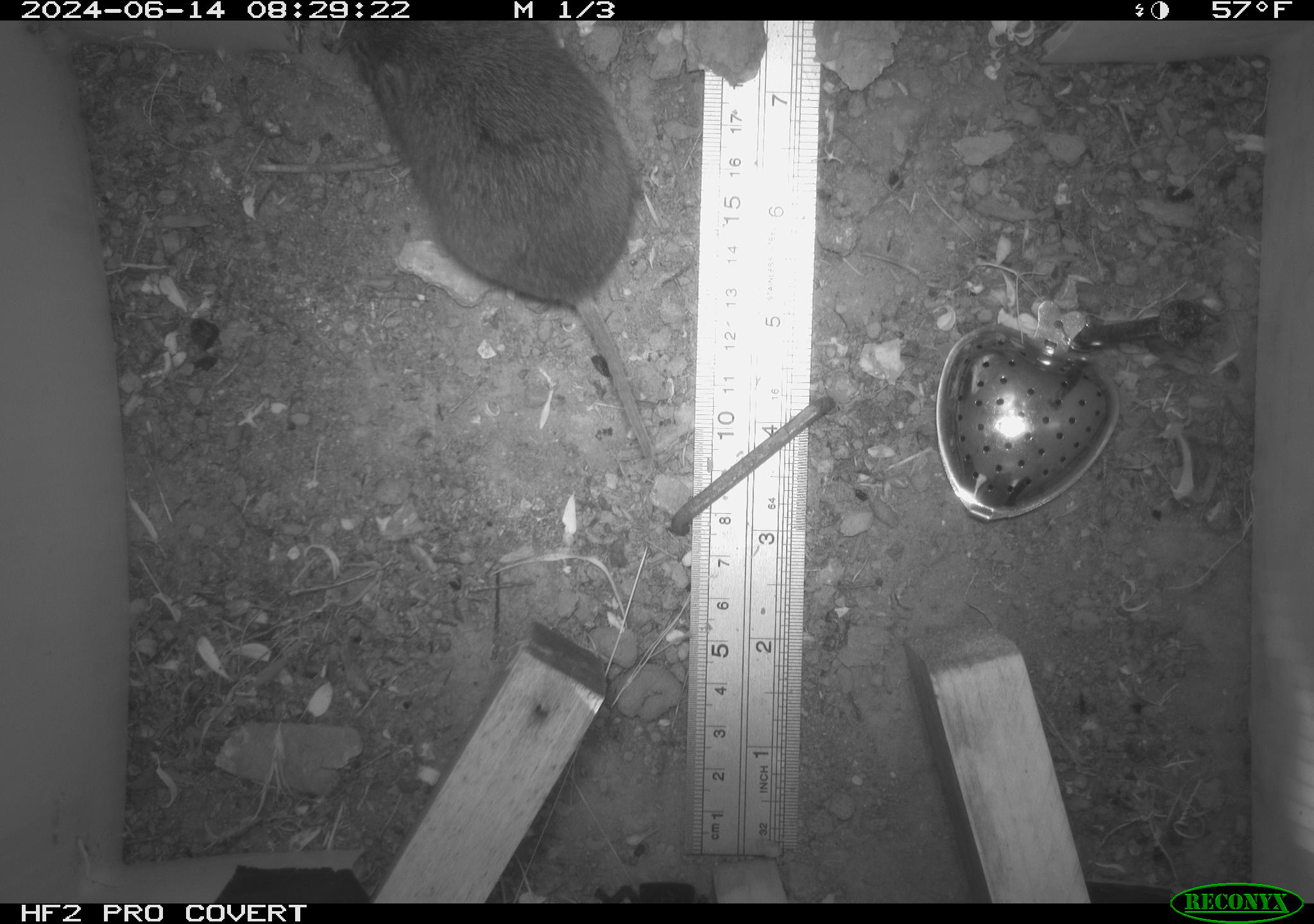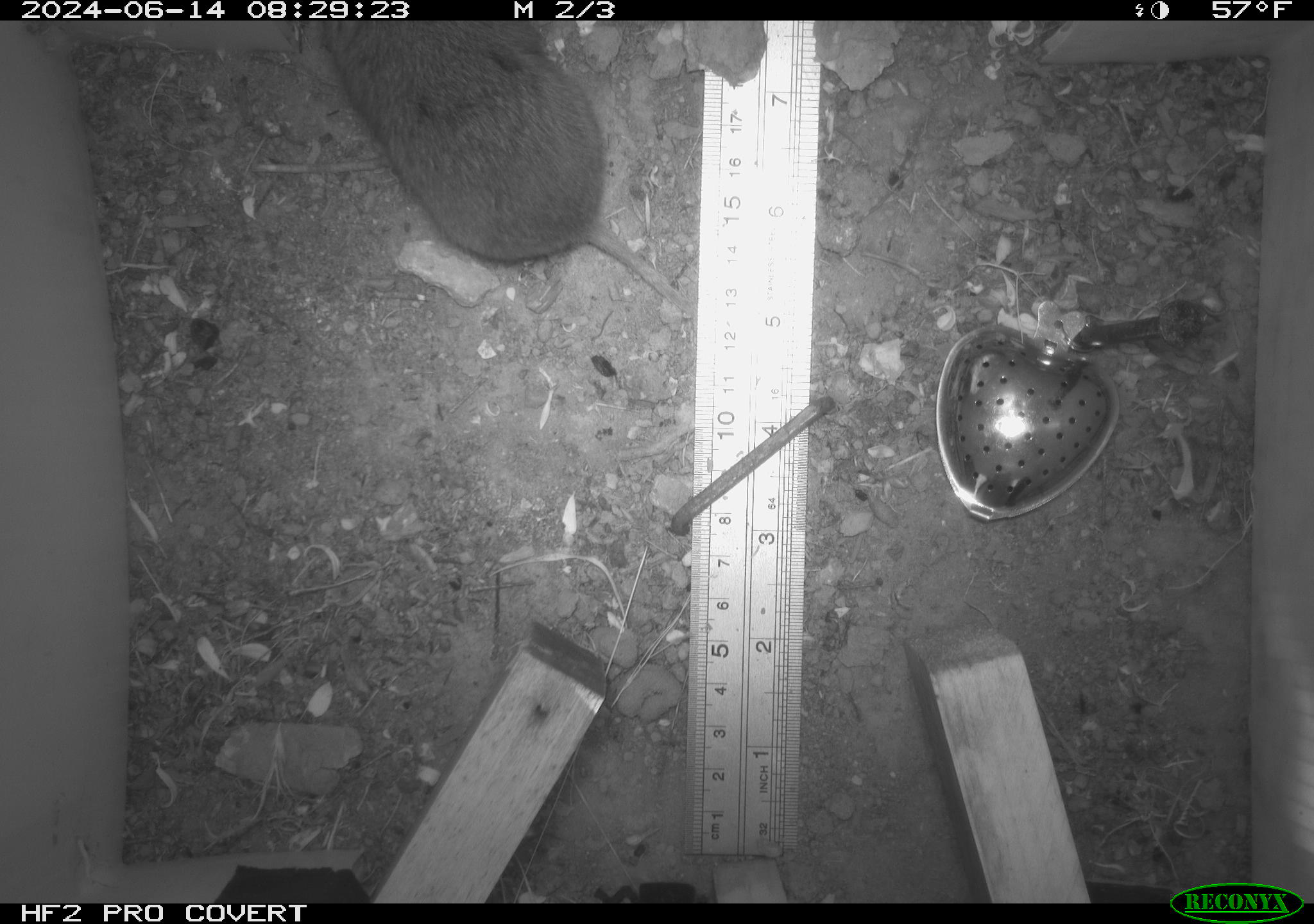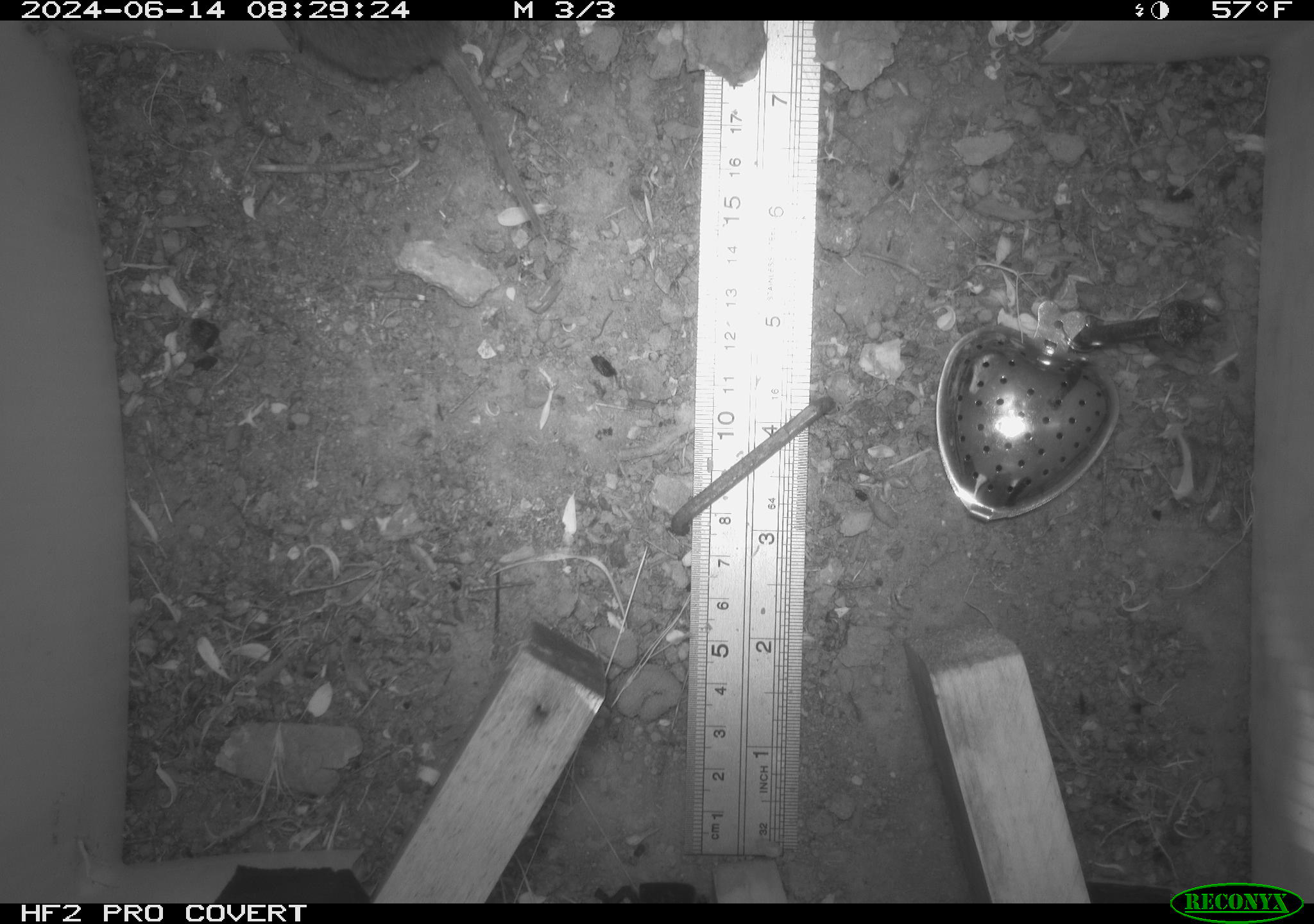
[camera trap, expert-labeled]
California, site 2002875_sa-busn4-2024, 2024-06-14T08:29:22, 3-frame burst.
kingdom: Animalia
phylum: Chordata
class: Mammalia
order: Rodentia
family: Cricetidae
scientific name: Arvicolinae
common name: voles, lemmings, and muskrats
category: arvicolinae subfamily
Arvicolinae subfamily (voles, lemmings, and muskrats) (Arvicolinae).